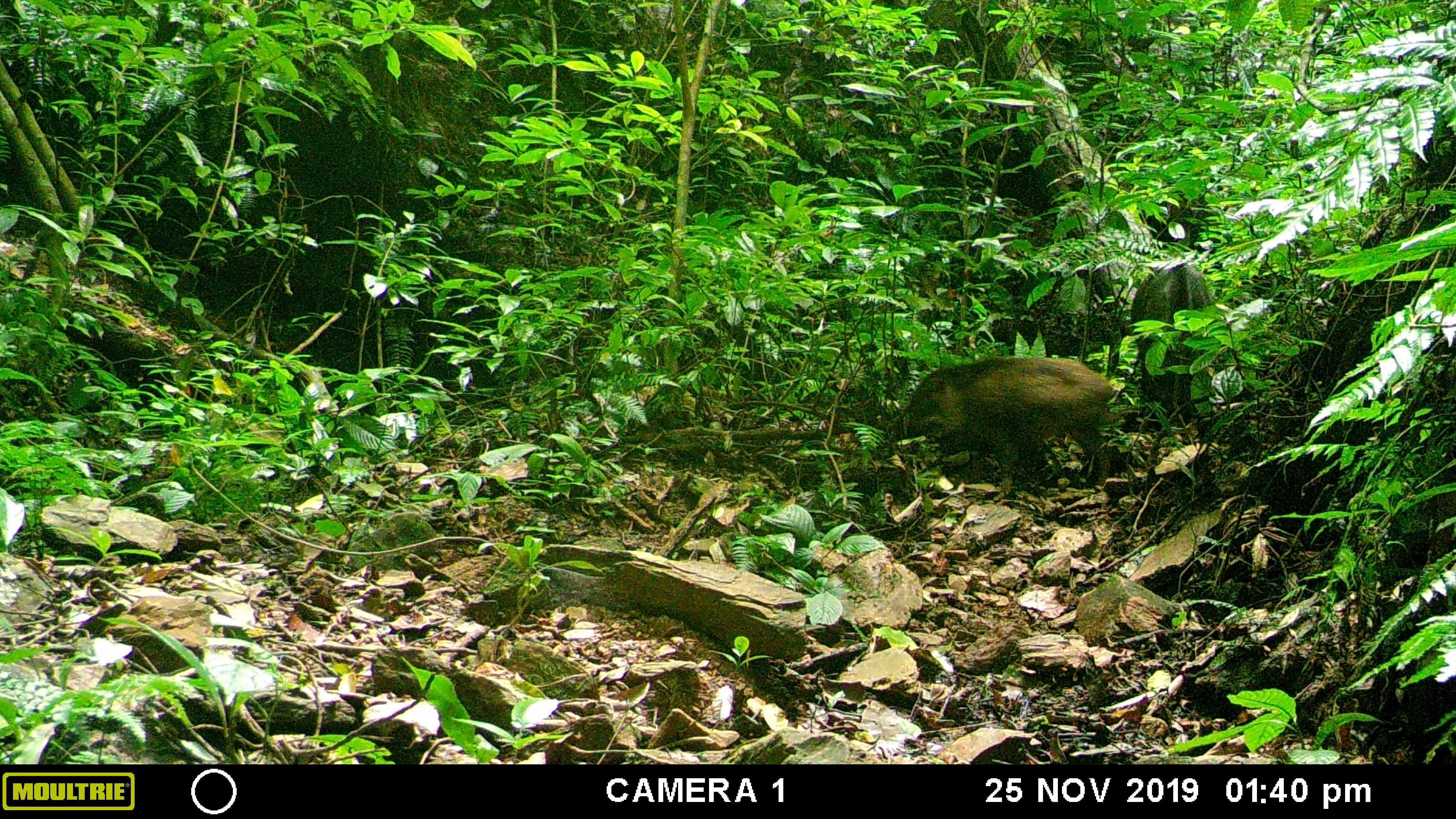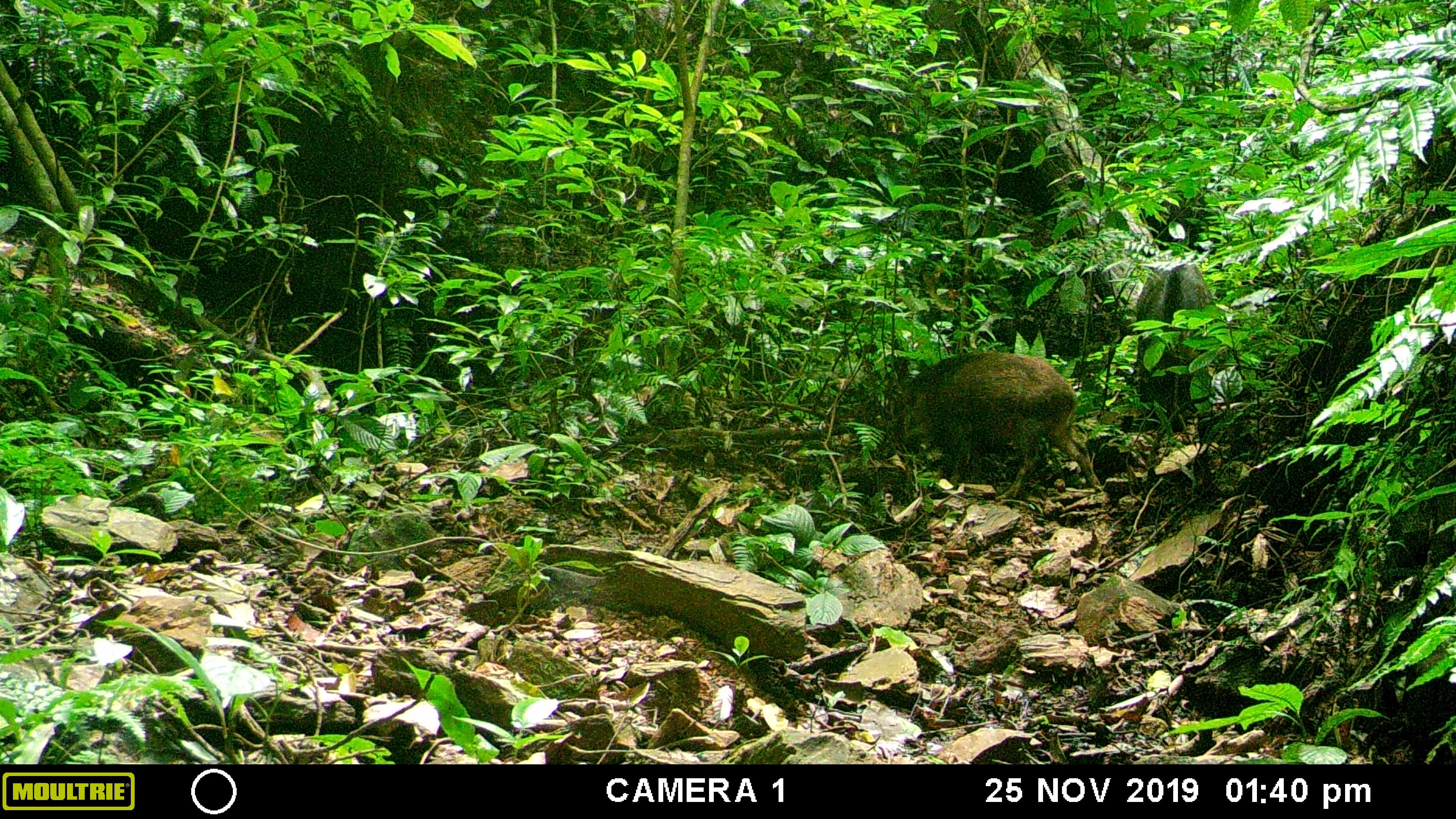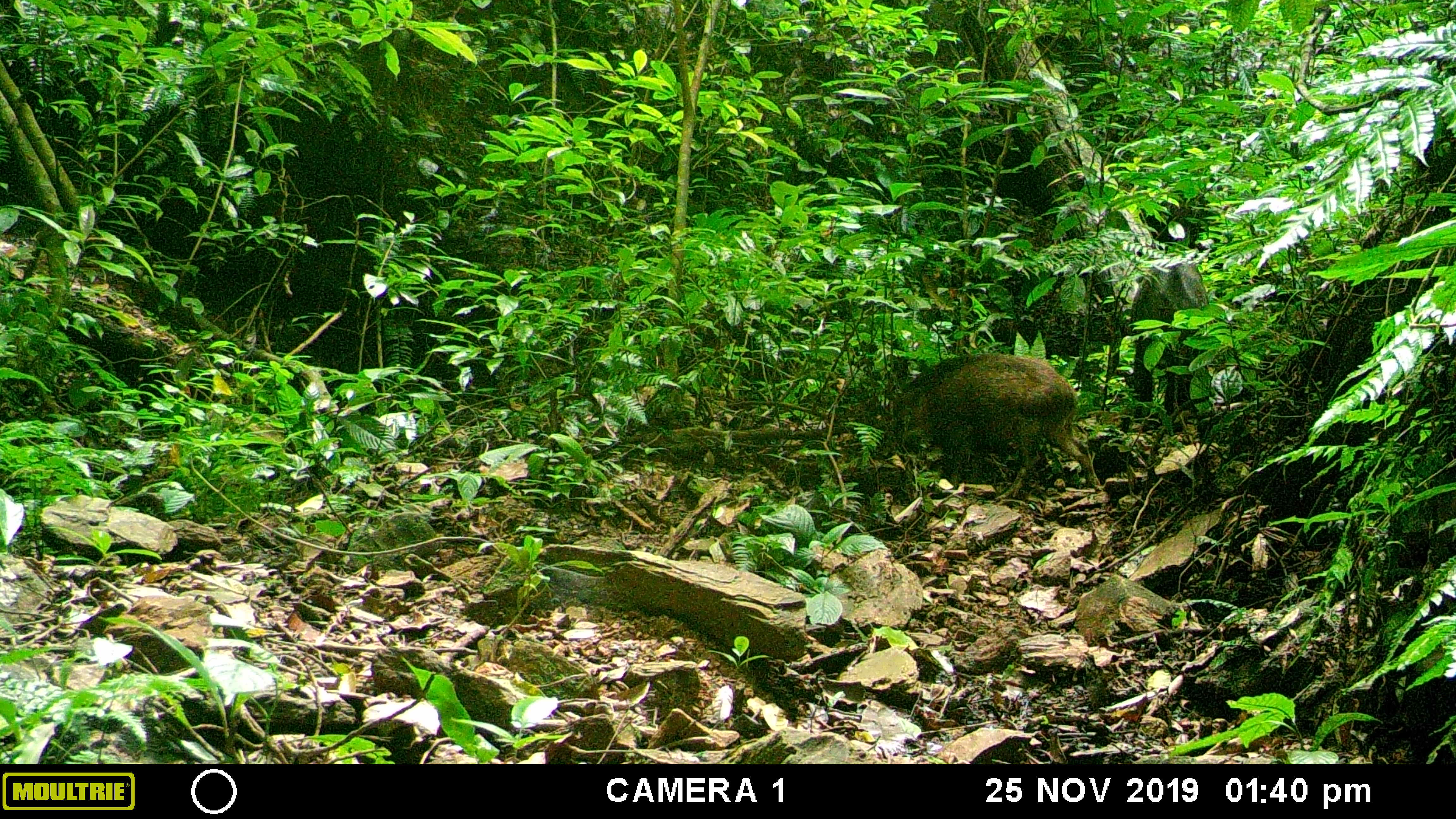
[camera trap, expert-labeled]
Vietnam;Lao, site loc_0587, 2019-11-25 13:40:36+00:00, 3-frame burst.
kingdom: Animalia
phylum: Chordata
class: Mammalia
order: Artiodactyla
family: Suidae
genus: Sus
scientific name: Sus scrofa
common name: eurasian wild pig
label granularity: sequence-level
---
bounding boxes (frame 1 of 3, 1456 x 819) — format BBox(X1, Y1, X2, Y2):
eurasian wild pig: BBox(885, 354, 1118, 496); BBox(1129, 257, 1211, 431)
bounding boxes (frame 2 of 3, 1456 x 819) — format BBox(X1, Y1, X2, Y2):
eurasian wild pig: BBox(892, 350, 1103, 502); BBox(1136, 260, 1216, 429)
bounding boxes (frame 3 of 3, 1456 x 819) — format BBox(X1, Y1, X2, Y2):
eurasian wild pig: BBox(880, 350, 1102, 502); BBox(1128, 259, 1209, 435)